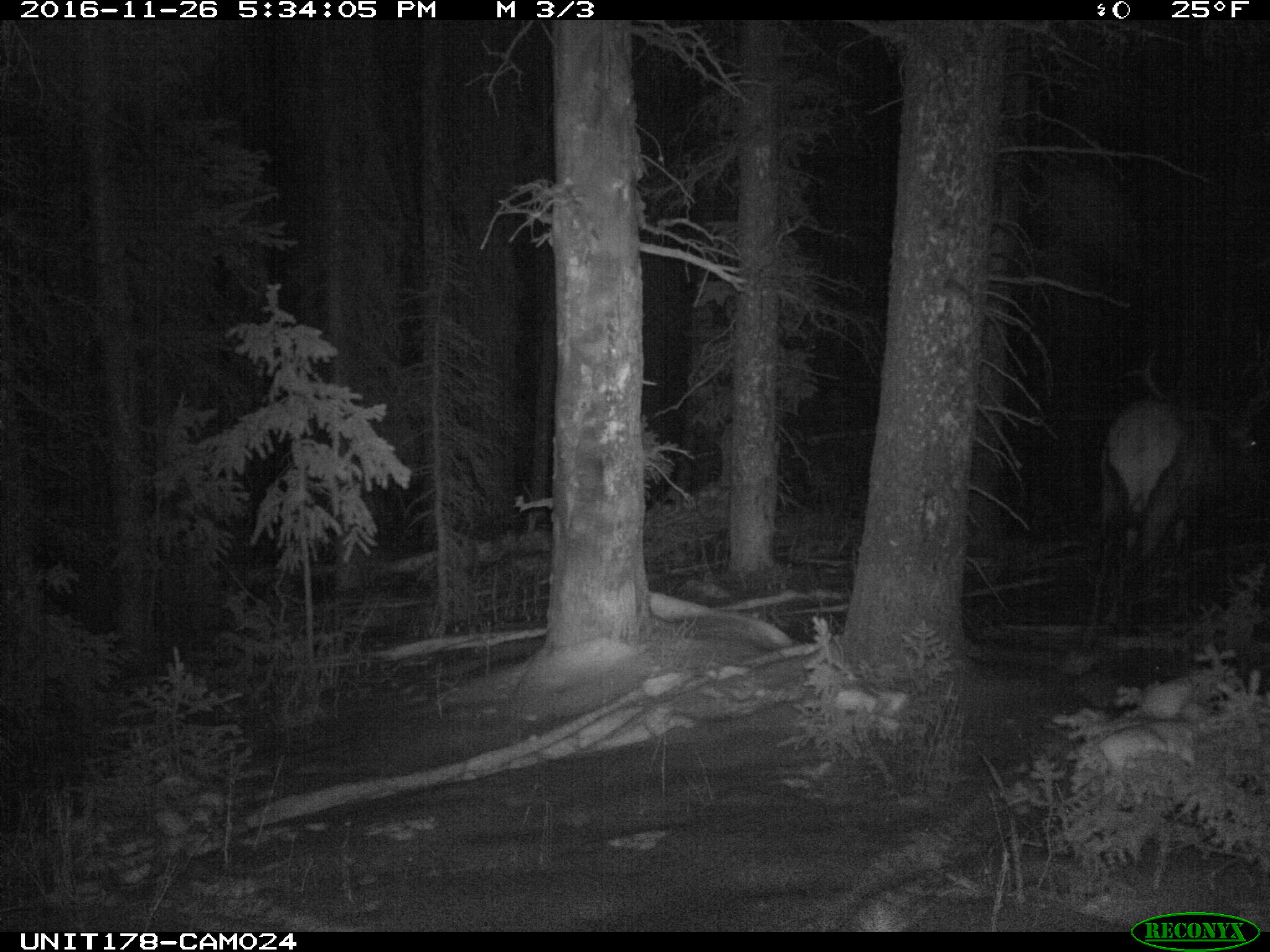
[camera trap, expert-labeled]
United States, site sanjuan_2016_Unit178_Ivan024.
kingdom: Animalia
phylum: Chordata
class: Mammalia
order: Artiodactyla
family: Cervidae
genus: Cervus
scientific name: Cervus elaphus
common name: red deer